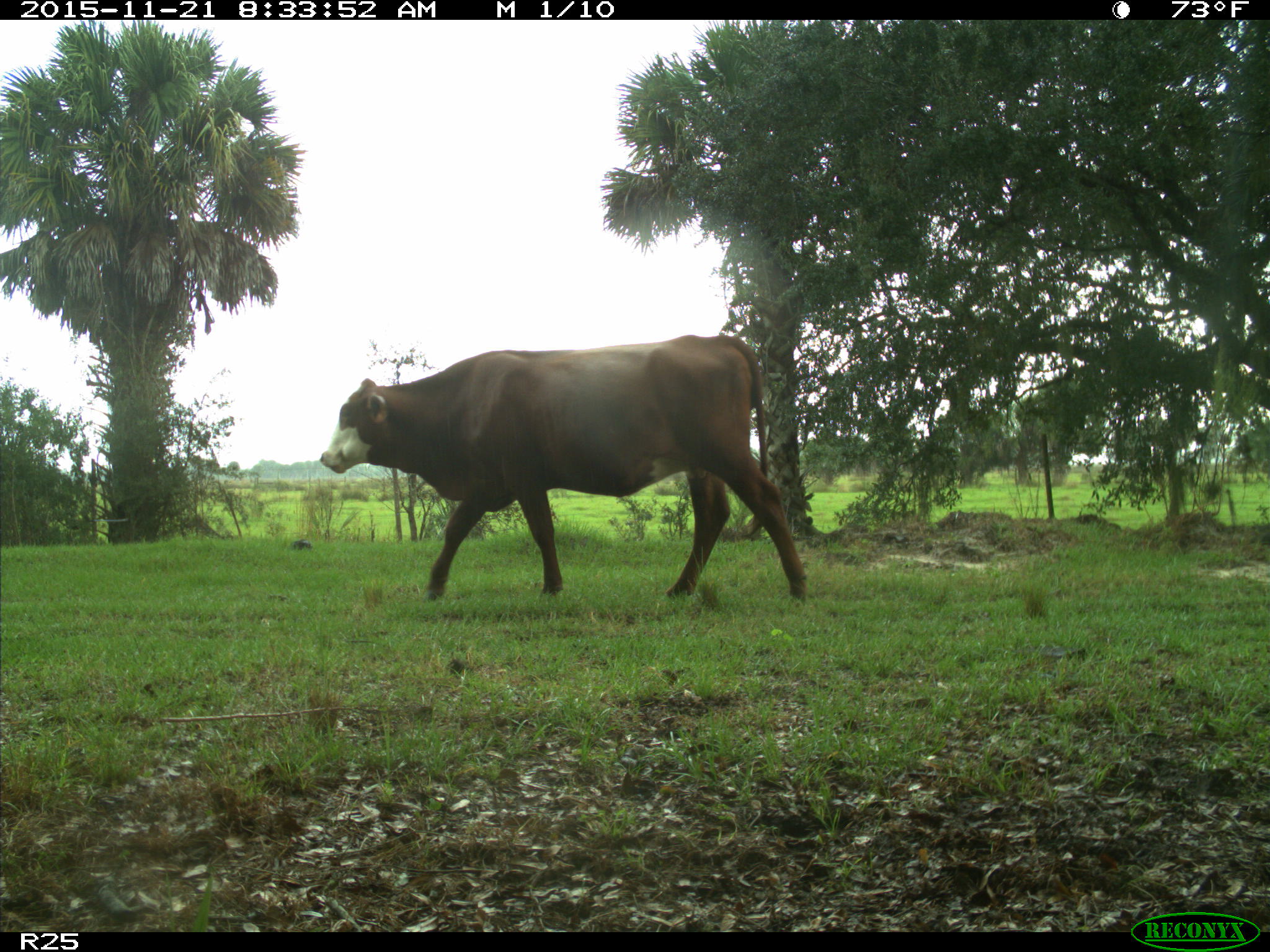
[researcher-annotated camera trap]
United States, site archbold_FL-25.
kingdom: Animalia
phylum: Chordata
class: Mammalia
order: Artiodactyla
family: Bovidae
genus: Bos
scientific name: Bos taurus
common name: domestic cow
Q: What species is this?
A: Bos taurus (domestic cow).